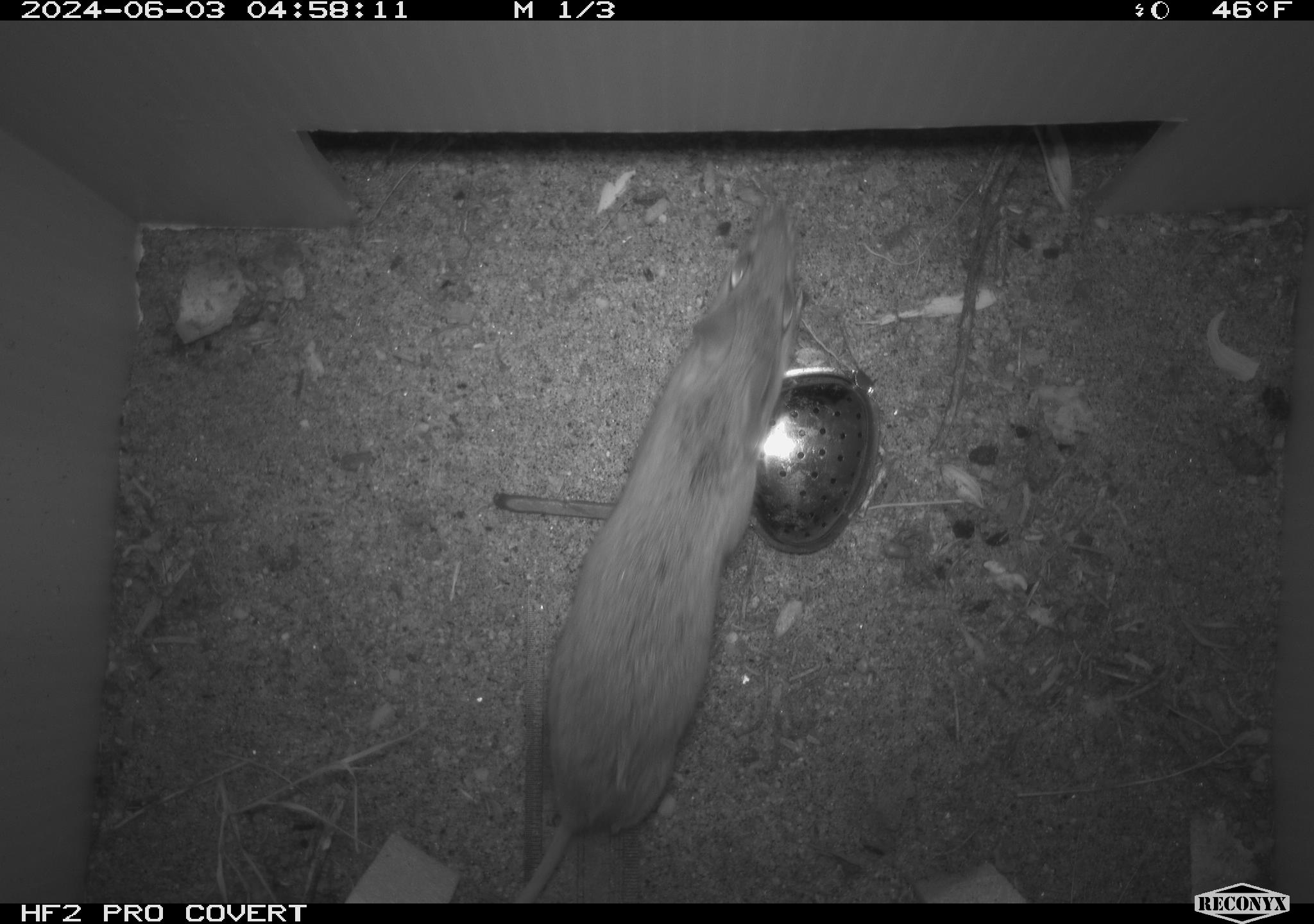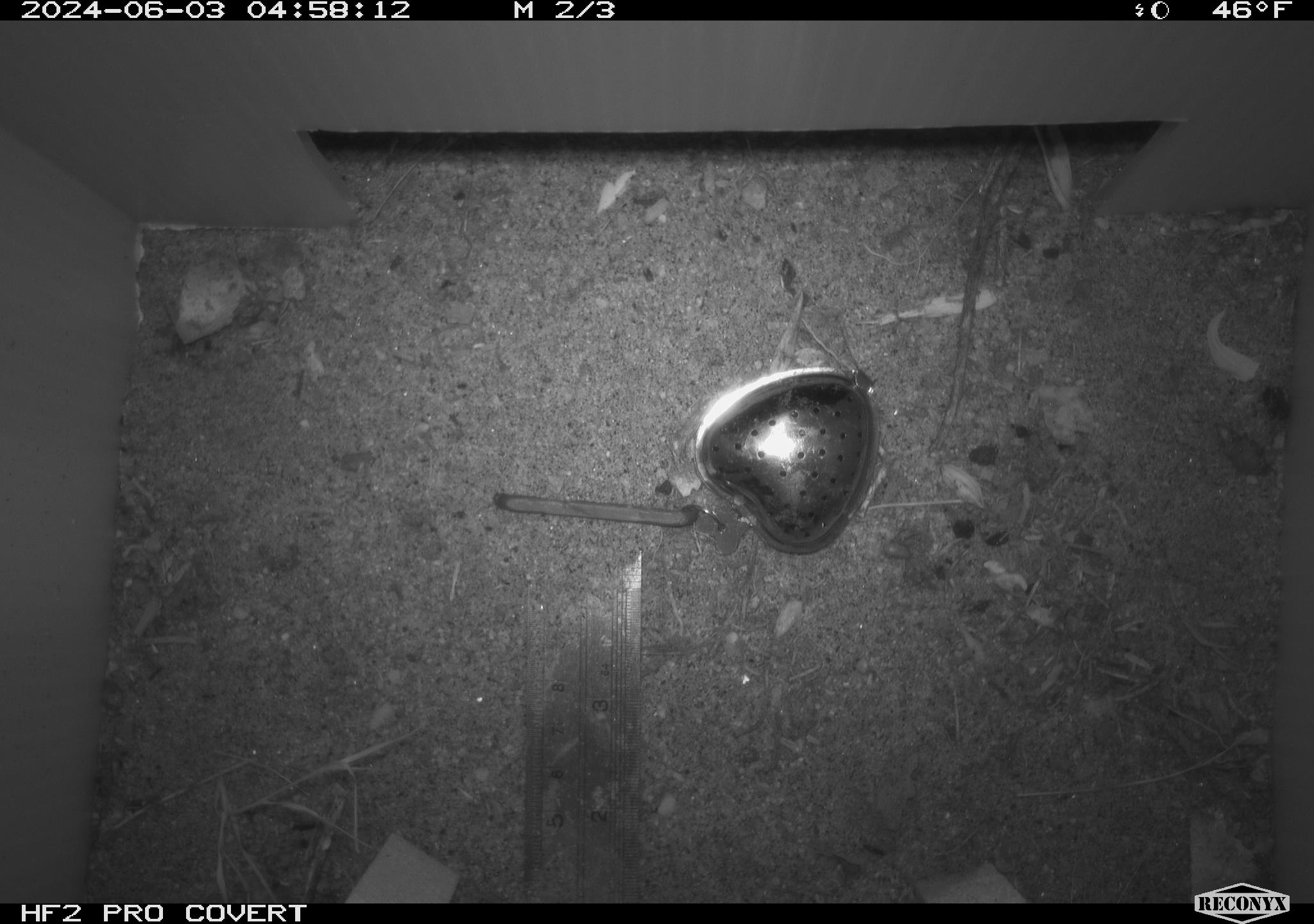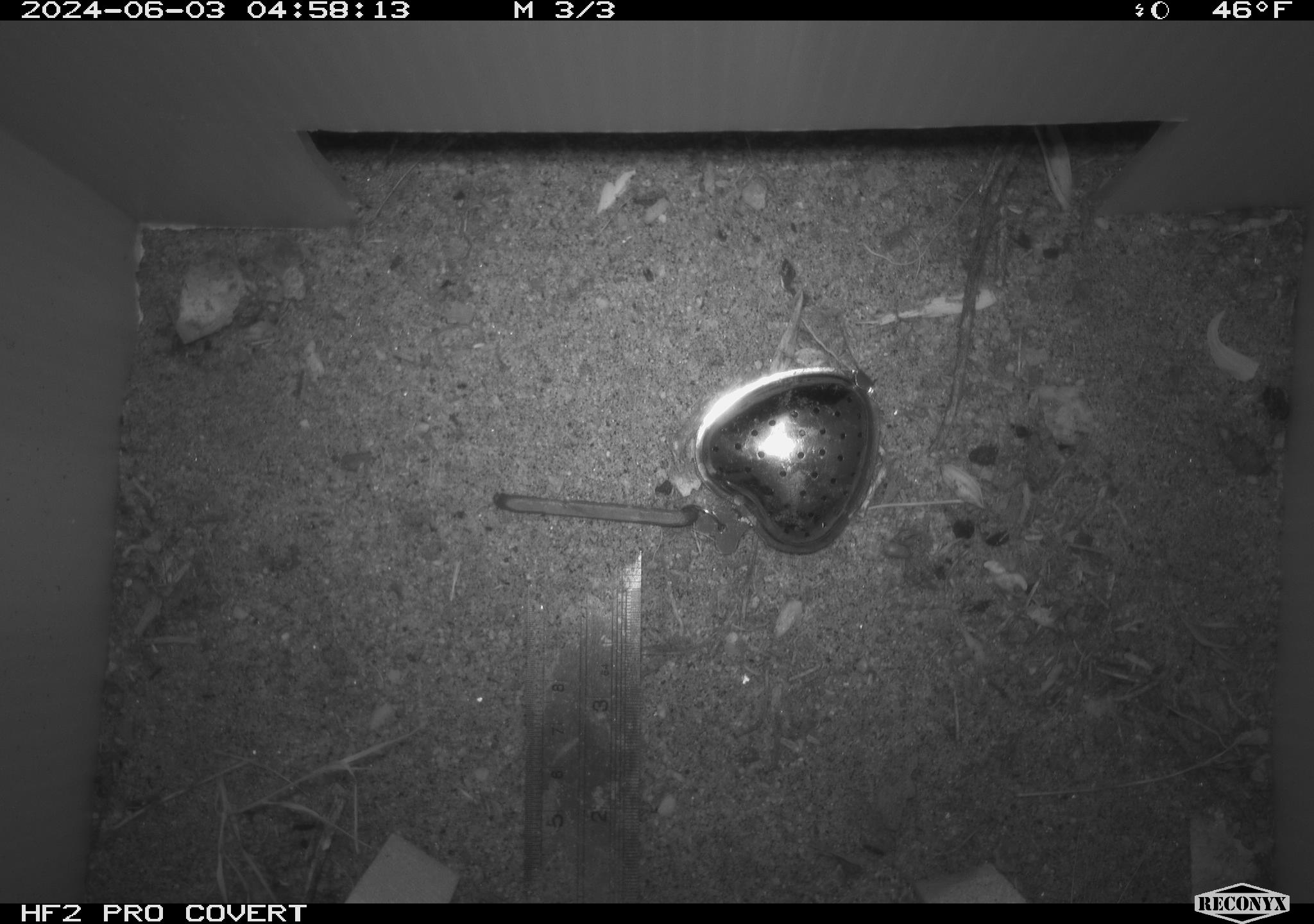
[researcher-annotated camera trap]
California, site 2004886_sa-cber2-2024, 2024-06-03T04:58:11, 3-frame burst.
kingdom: Animalia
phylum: Chordata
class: Mammalia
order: Rodentia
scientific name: Rodentia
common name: mouse species